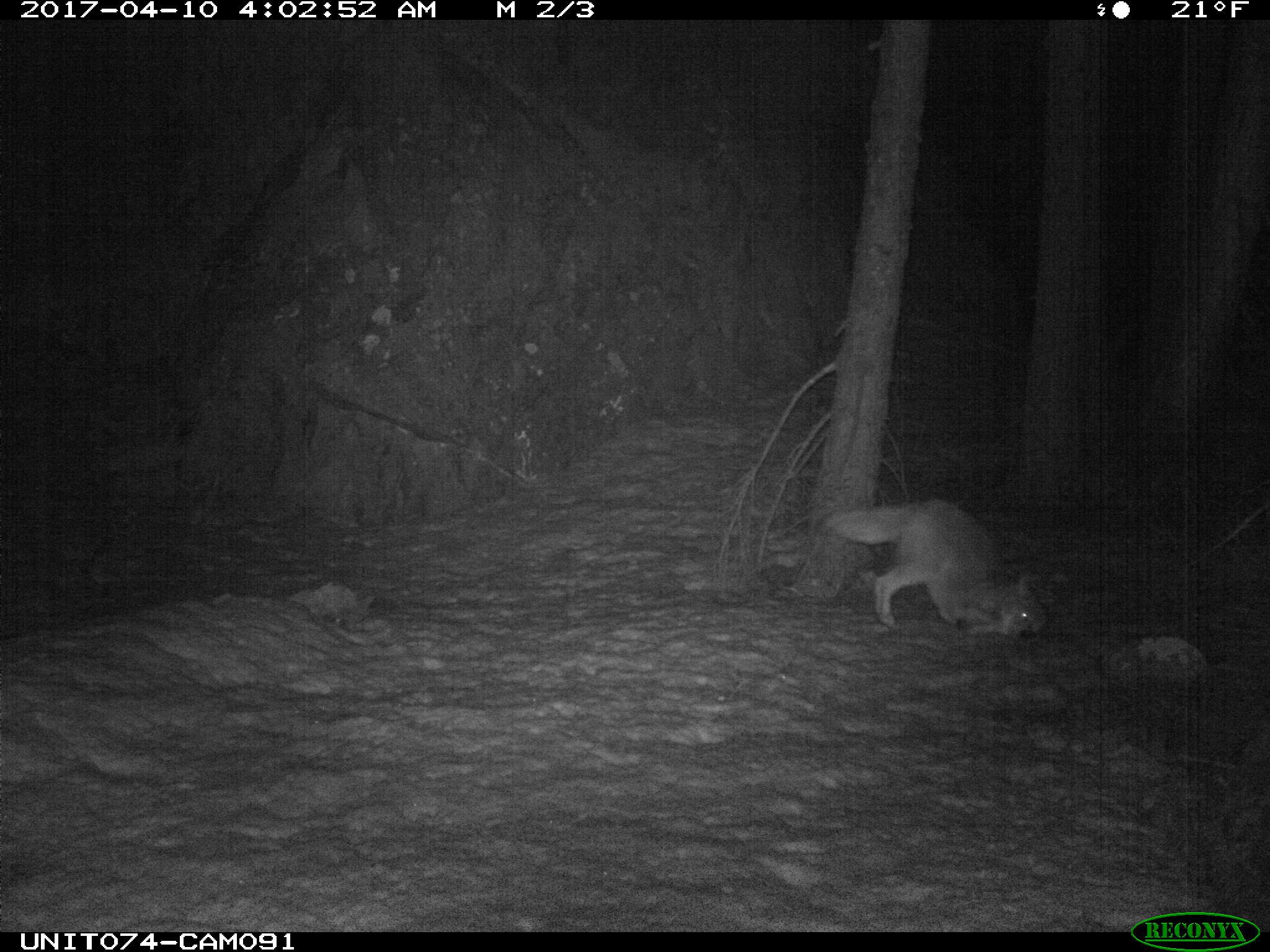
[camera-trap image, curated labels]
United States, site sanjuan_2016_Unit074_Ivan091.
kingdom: Animalia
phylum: Chordata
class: Mammalia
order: Carnivora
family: Canidae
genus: Canis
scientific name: Canis latrans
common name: coyote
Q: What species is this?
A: Canis latrans (coyote).